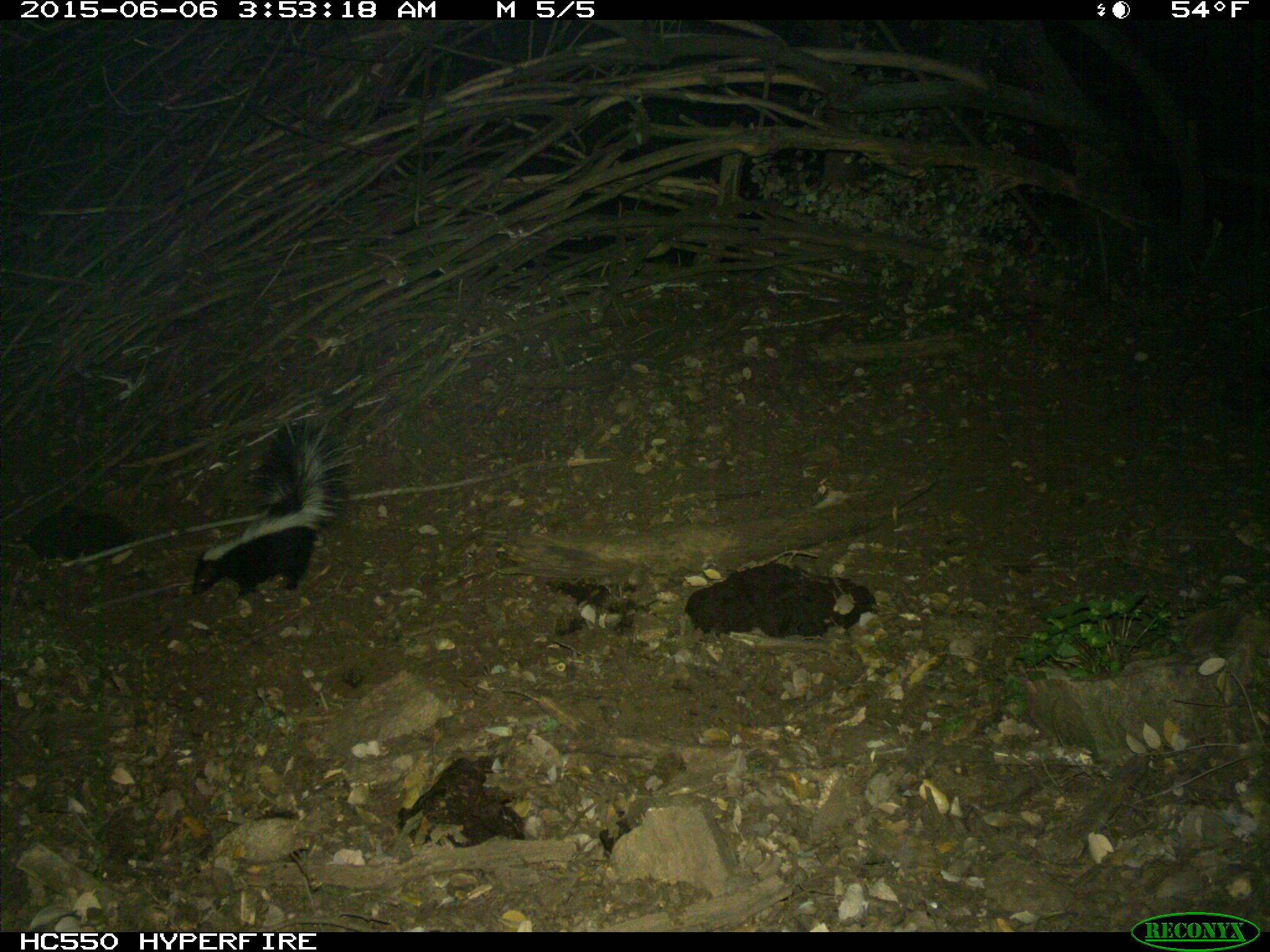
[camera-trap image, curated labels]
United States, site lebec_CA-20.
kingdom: Animalia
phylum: Chordata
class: Mammalia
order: Carnivora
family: Mephitidae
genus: Mephitis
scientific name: Mephitis mephitis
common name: striped skunk